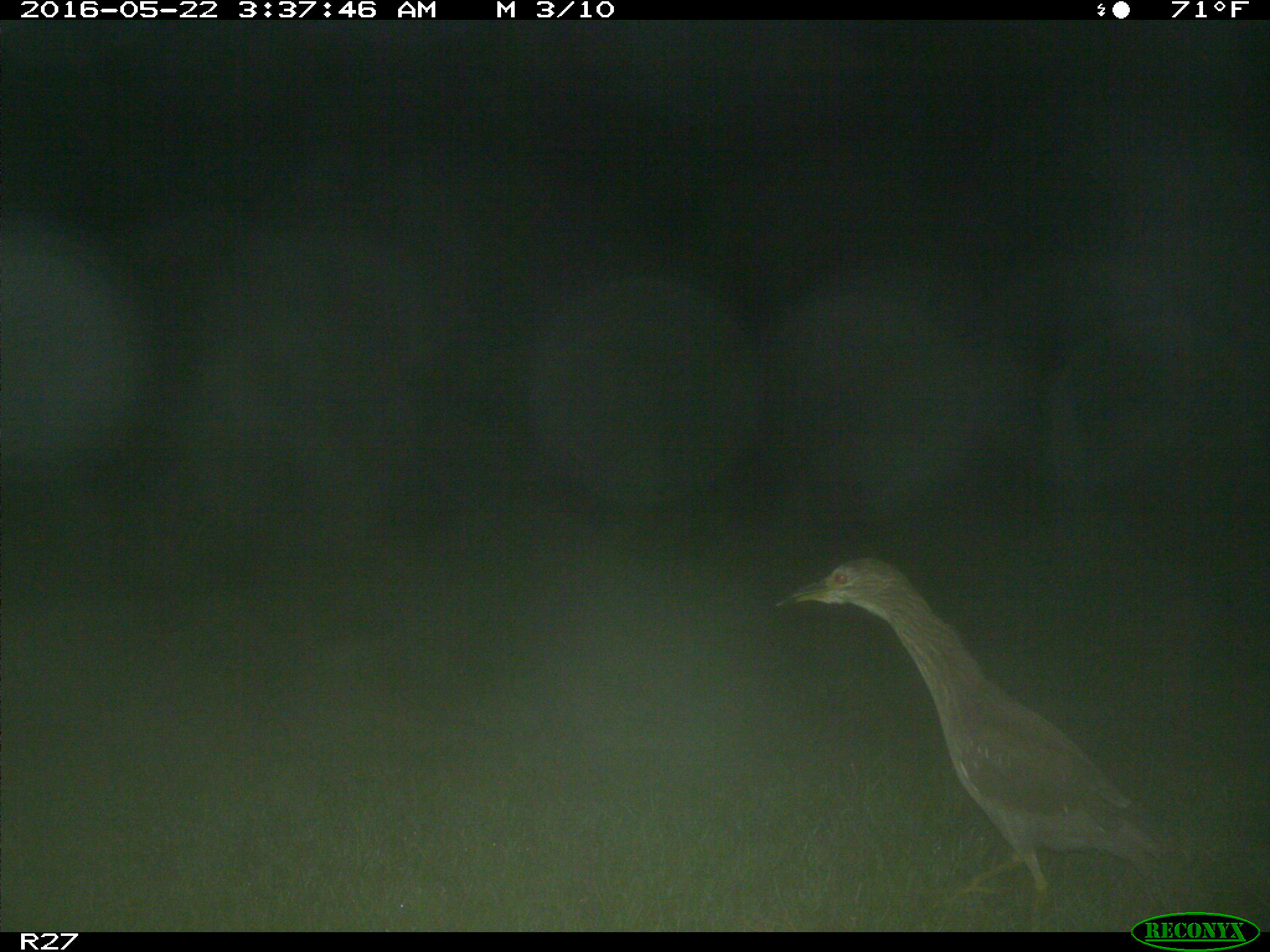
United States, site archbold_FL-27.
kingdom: Animalia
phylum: Chordata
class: Aves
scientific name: Aves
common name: birds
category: unidentified bird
Unidentified bird (birds) (Aves).